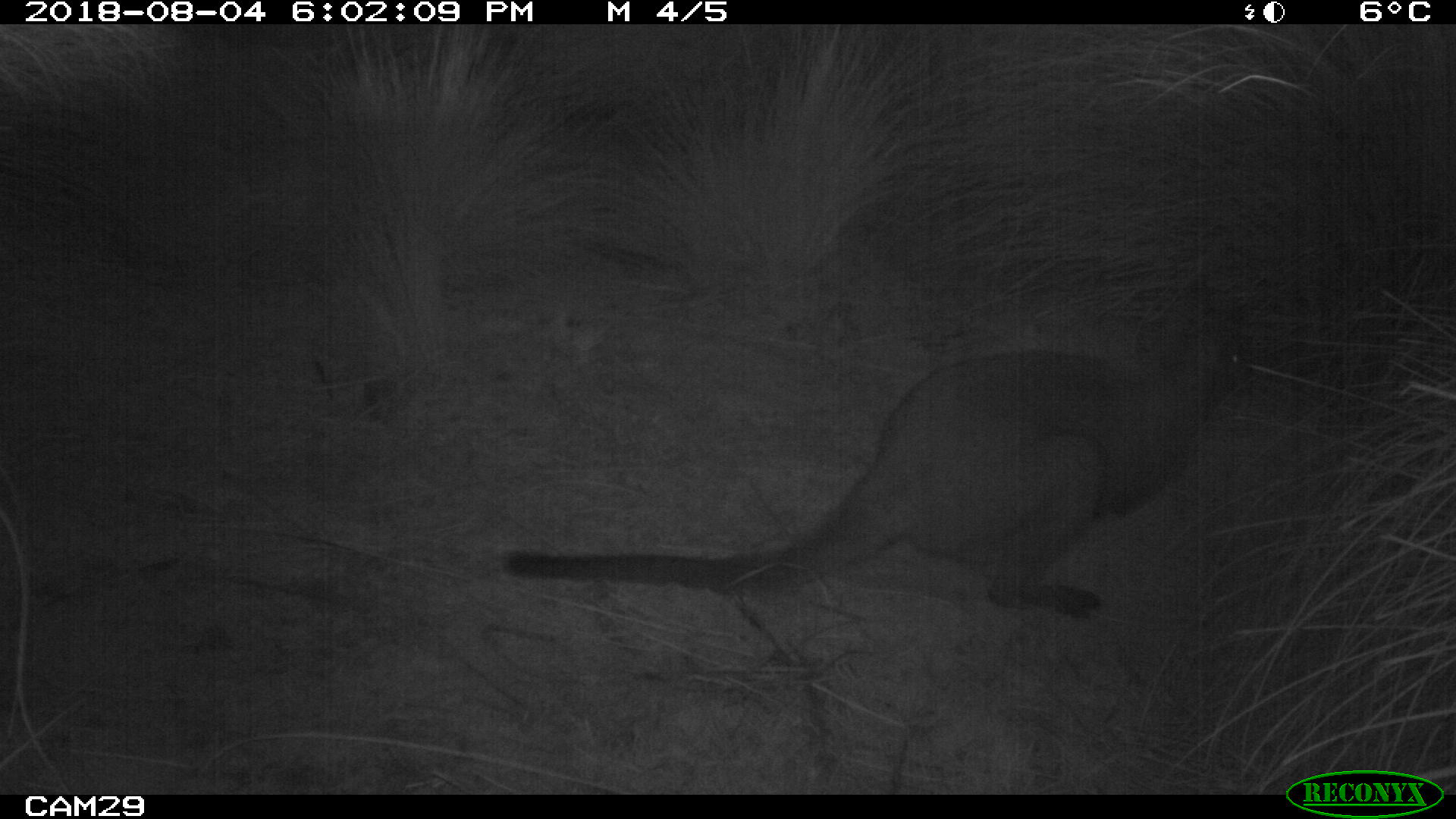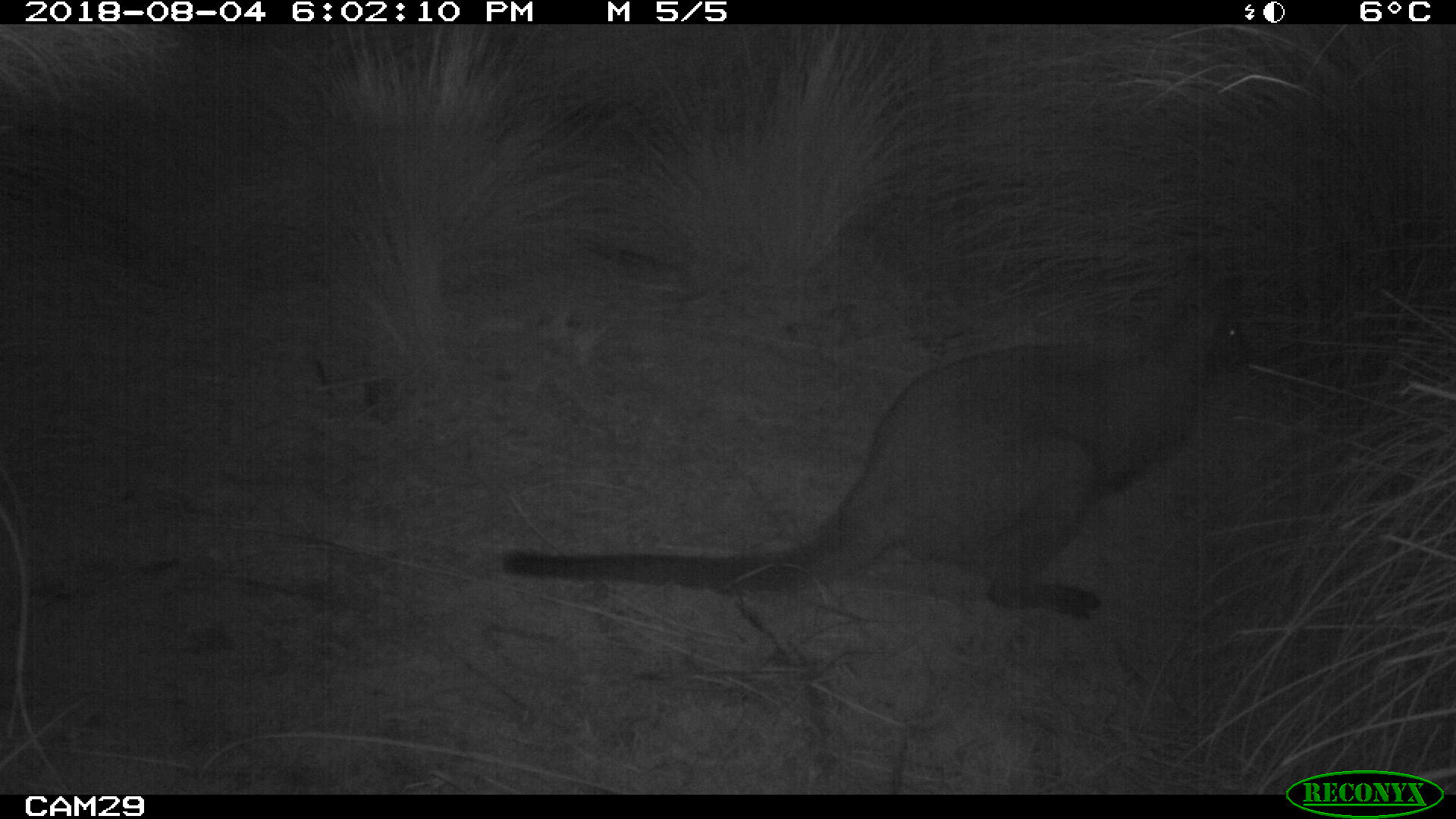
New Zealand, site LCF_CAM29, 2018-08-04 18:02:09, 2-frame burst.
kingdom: Animalia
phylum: Chordata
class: Mammalia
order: Diprotodontia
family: Macropodidae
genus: Notamacropus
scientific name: Notamacropus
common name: wallaby